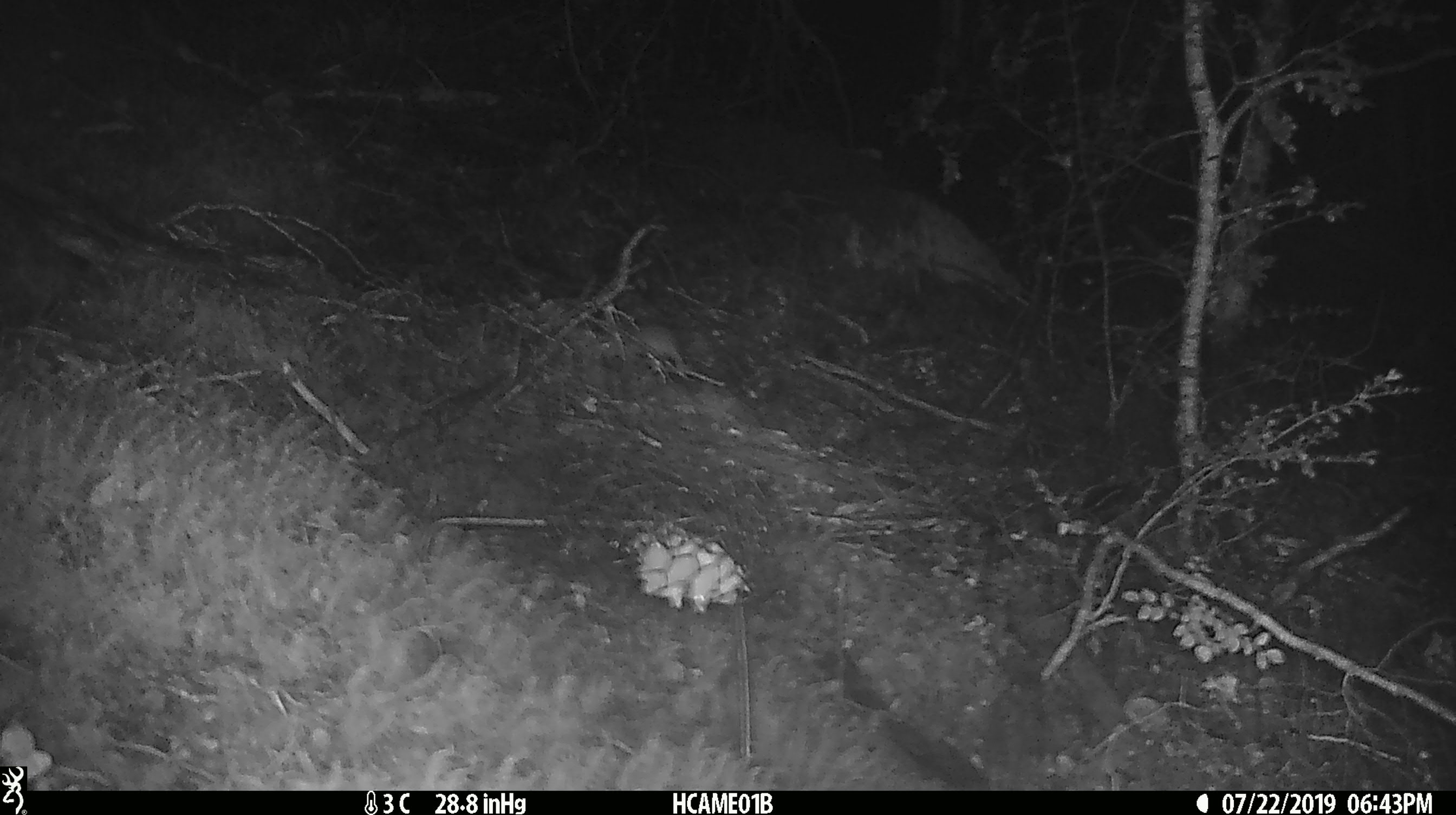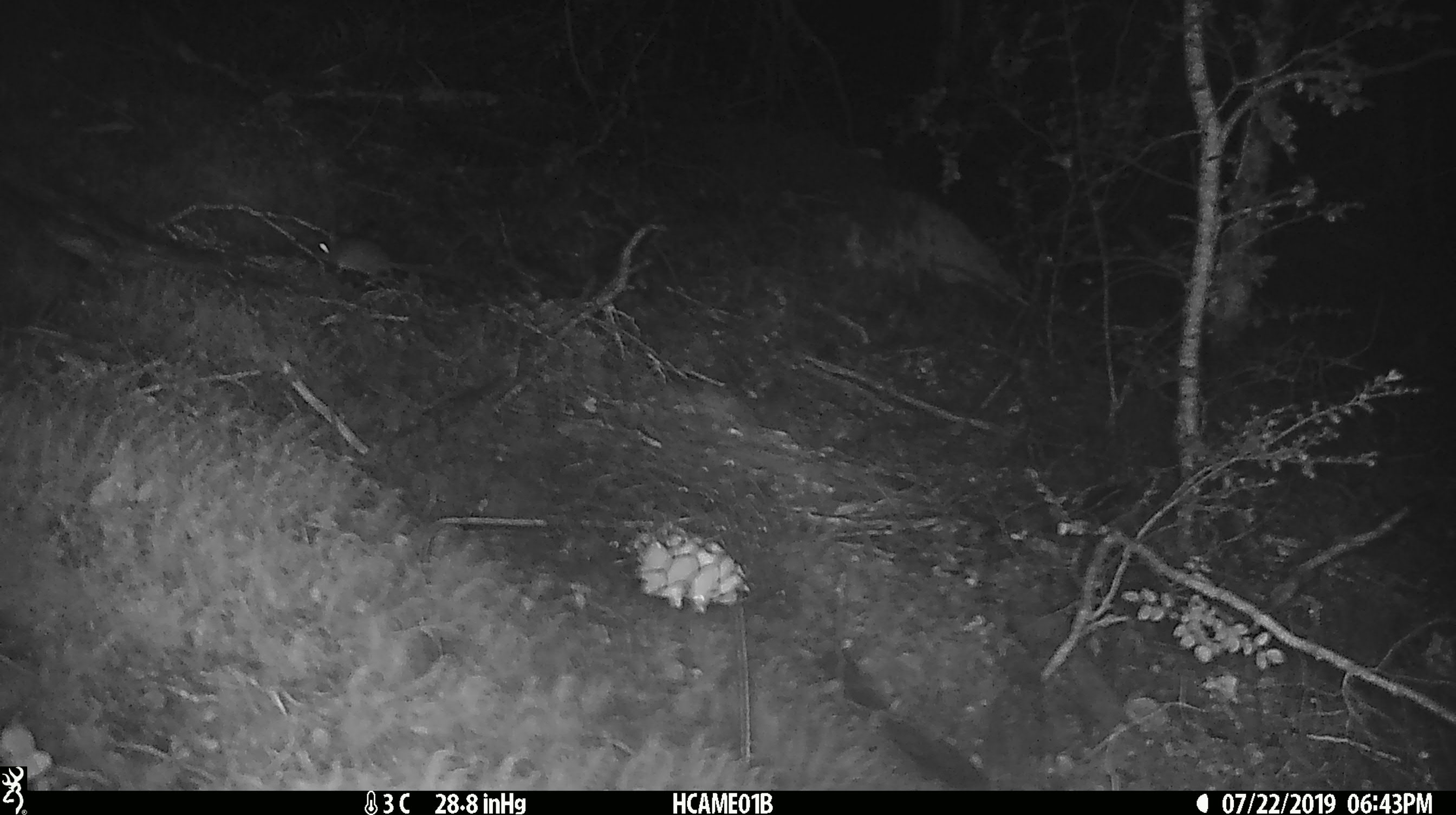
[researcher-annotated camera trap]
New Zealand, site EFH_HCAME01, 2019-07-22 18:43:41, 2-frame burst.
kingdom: Animalia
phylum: Chordata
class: Mammalia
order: Rodentia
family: Muridae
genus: Mus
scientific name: Mus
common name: mouse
Mouse (Mus).